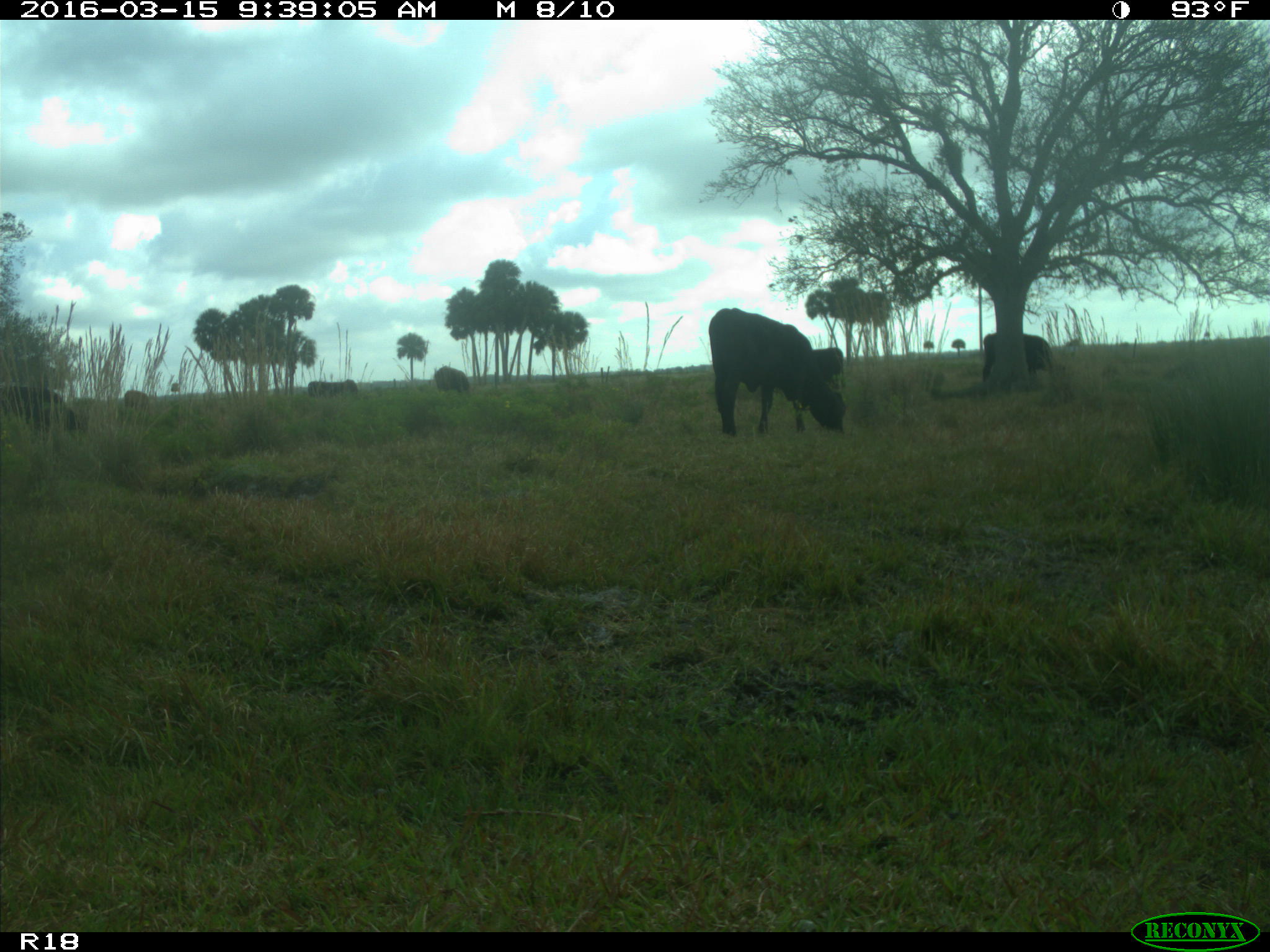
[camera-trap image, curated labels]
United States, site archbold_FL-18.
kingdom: Animalia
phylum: Chordata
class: Mammalia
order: Artiodactyla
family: Bovidae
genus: Bos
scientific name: Bos taurus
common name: domestic cow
Bos taurus (domestic cow).